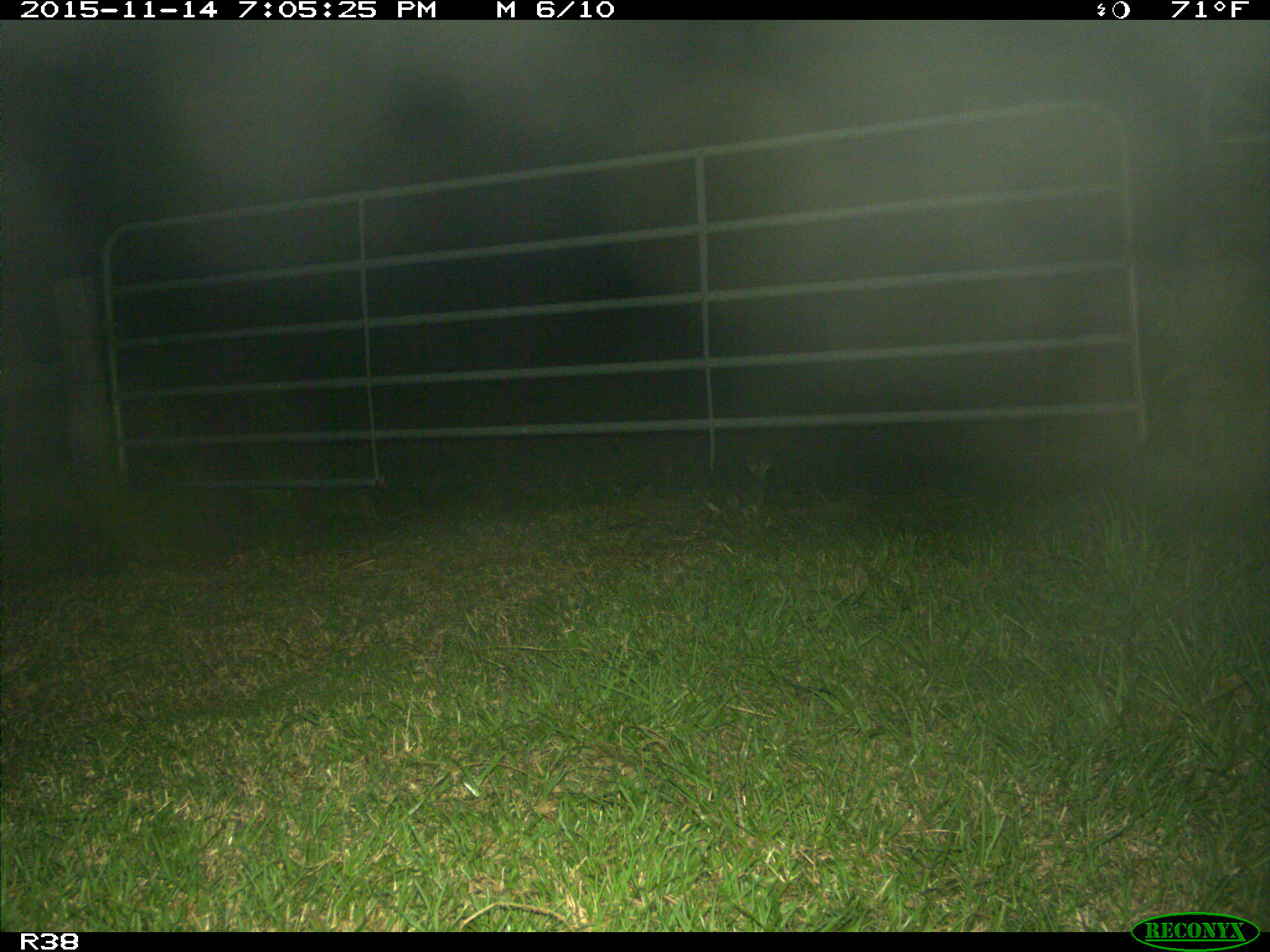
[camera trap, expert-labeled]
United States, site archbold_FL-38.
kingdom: Animalia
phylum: Chordata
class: Mammalia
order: Lagomorpha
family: Leporidae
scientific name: Leporidae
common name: rabbits and hares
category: unidentified rabbit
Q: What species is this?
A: Unidentified rabbit (rabbits and hares) (Leporidae).